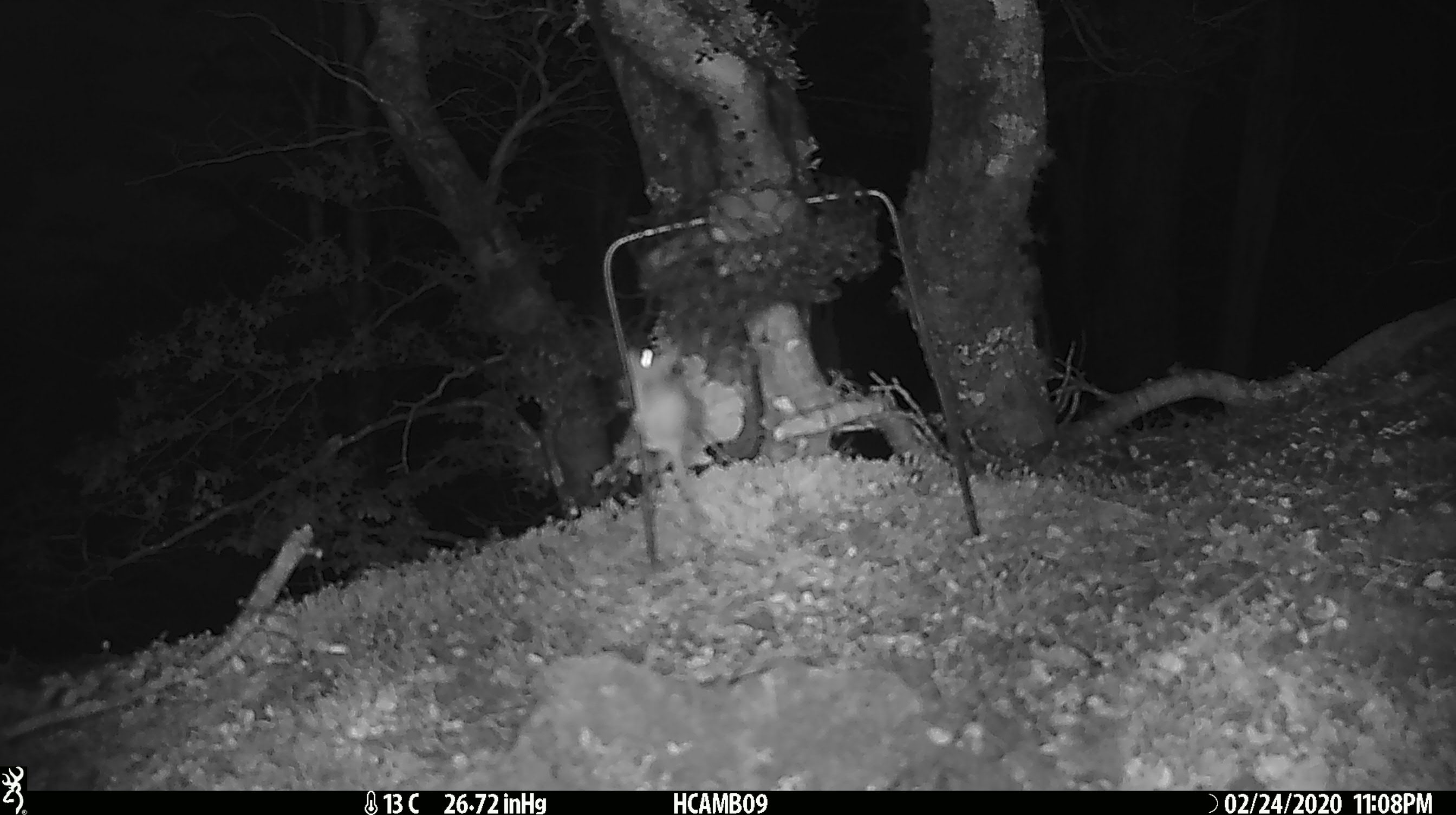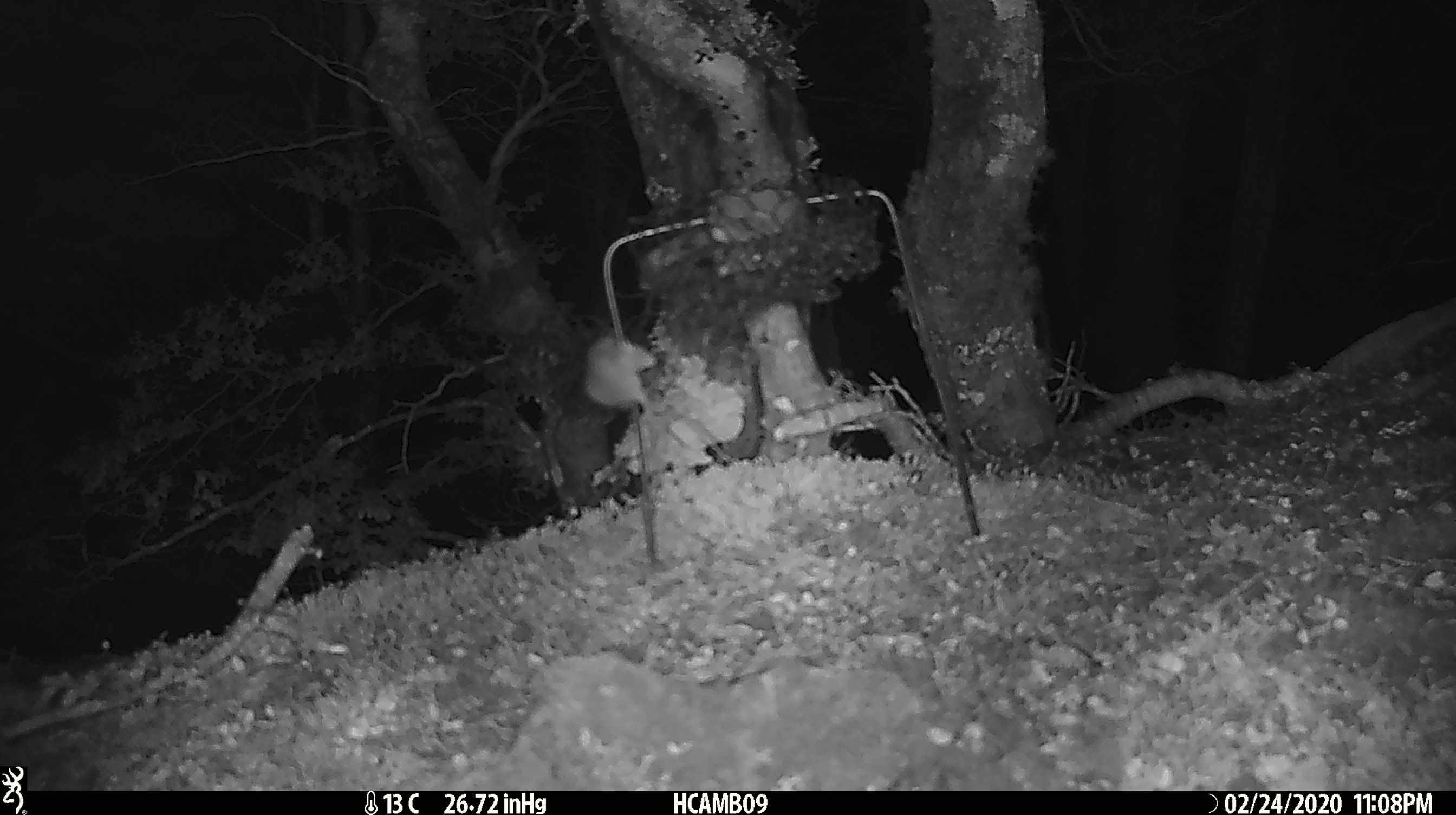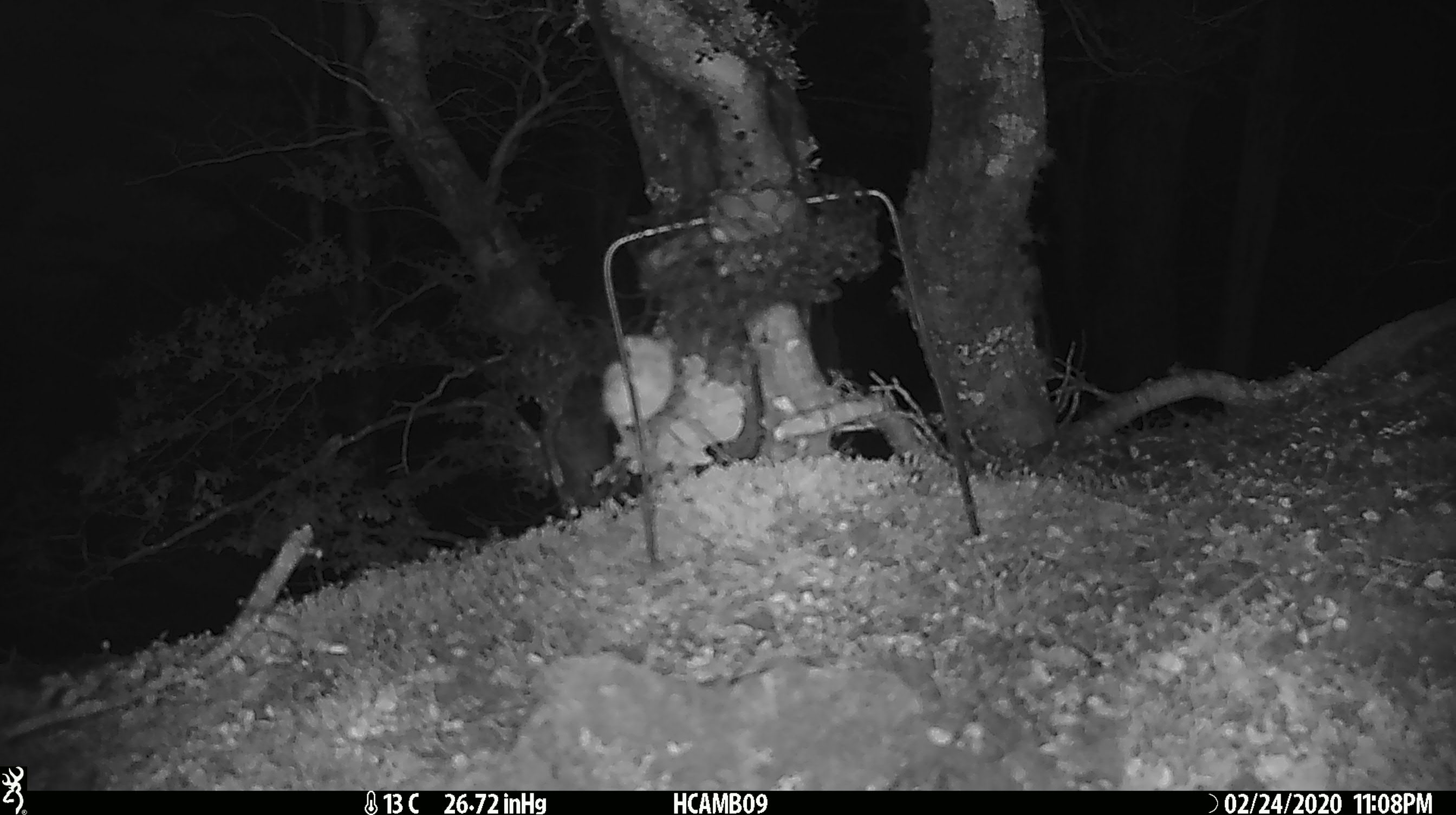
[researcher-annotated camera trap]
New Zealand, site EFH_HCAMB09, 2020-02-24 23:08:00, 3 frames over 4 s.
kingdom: Animalia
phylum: Chordata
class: Mammalia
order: Rodentia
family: Muridae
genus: Mus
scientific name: Mus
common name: mouse